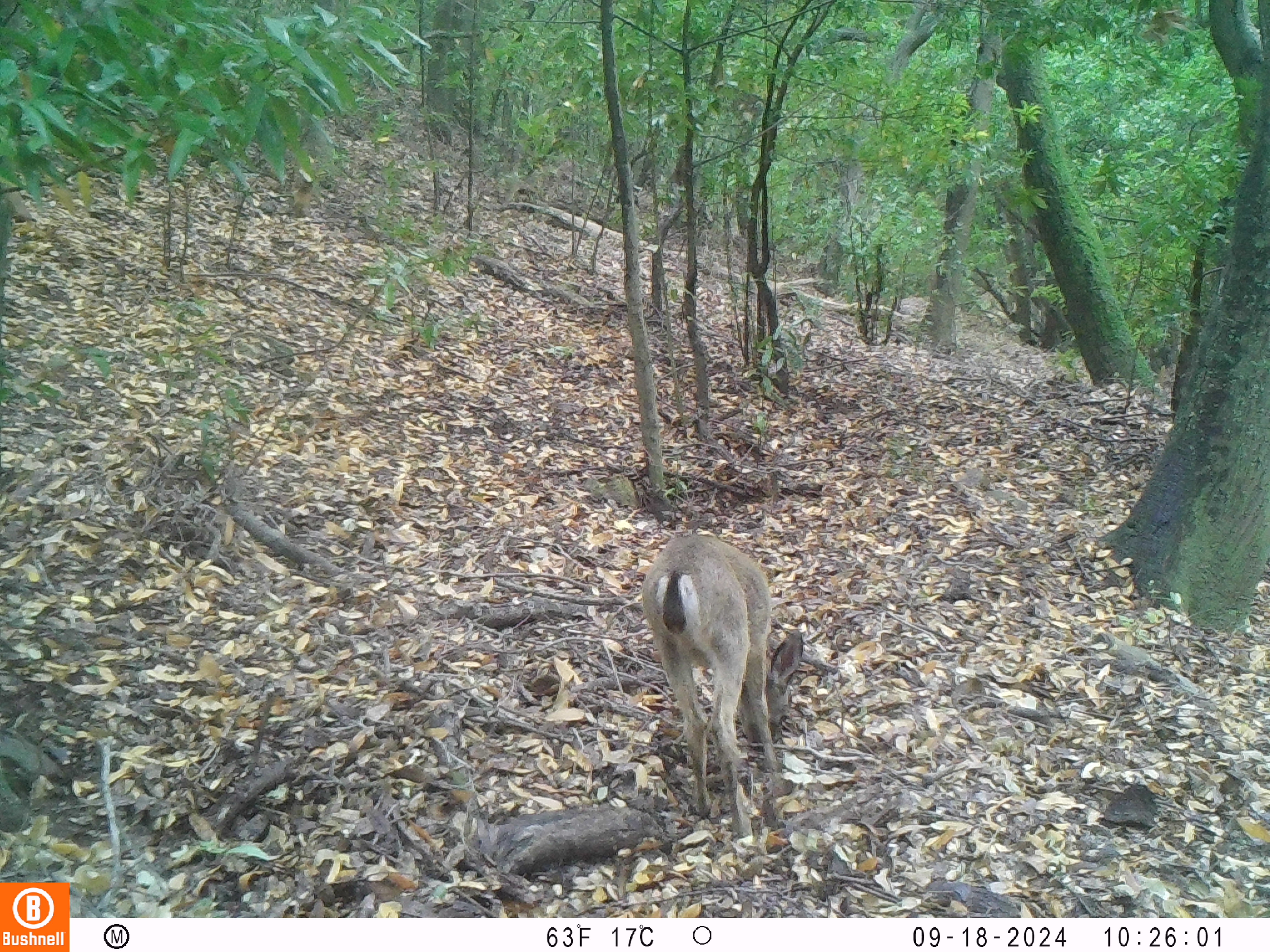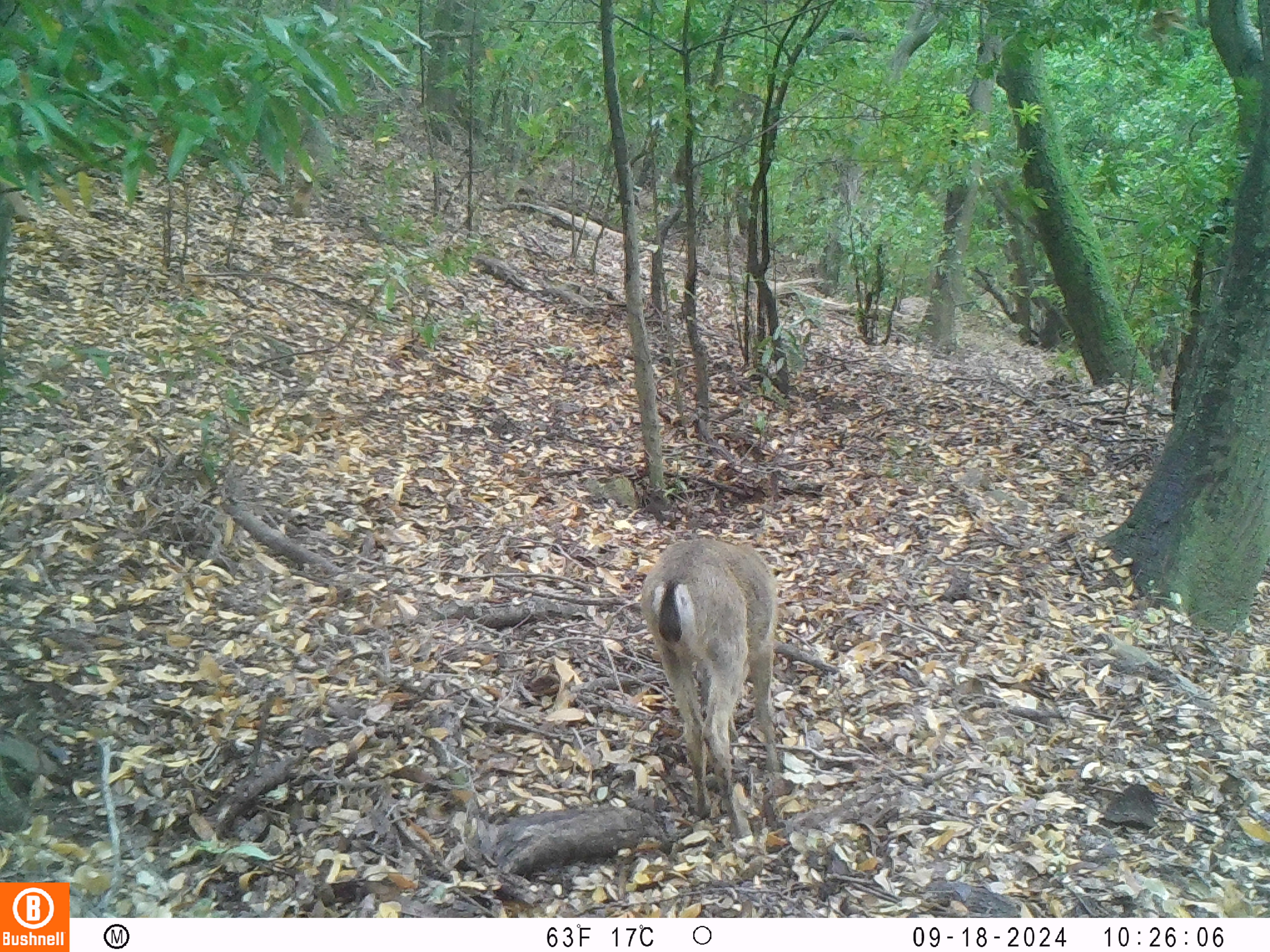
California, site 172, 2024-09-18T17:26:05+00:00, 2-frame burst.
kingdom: Animalia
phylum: Chordata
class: Mammalia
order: Artiodactyla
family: Cervidae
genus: Odocoileus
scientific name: Odocoileus hemionus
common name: mule deer